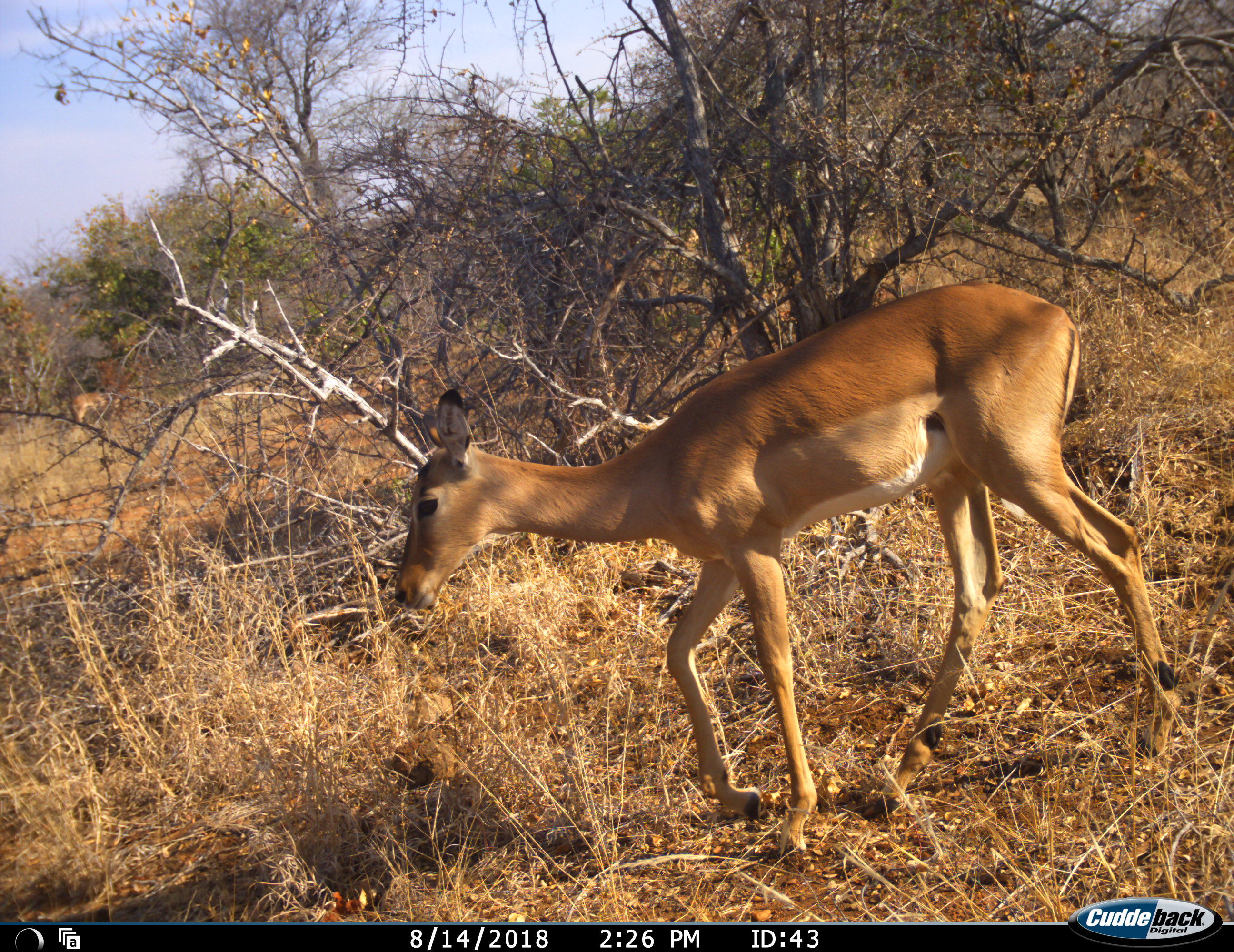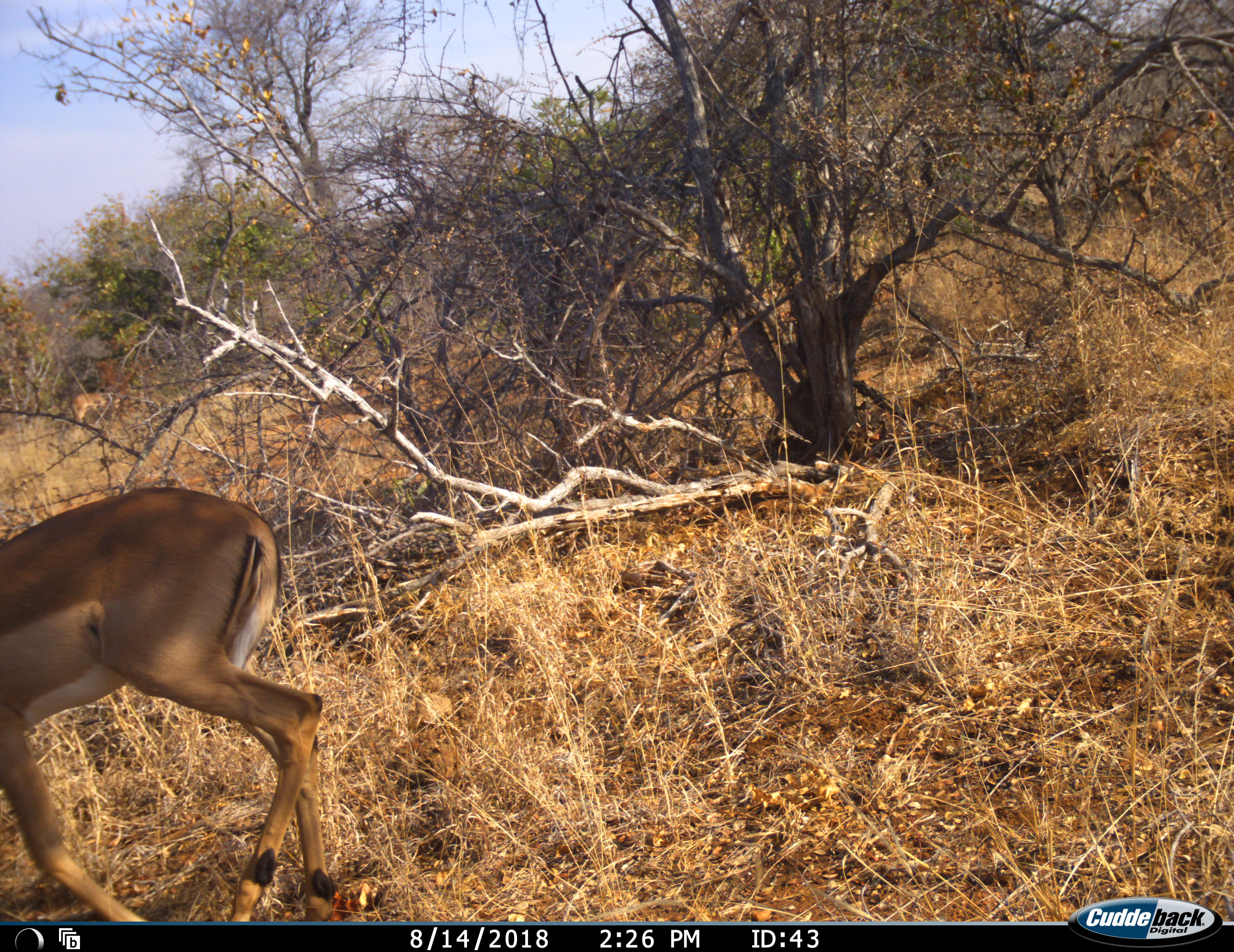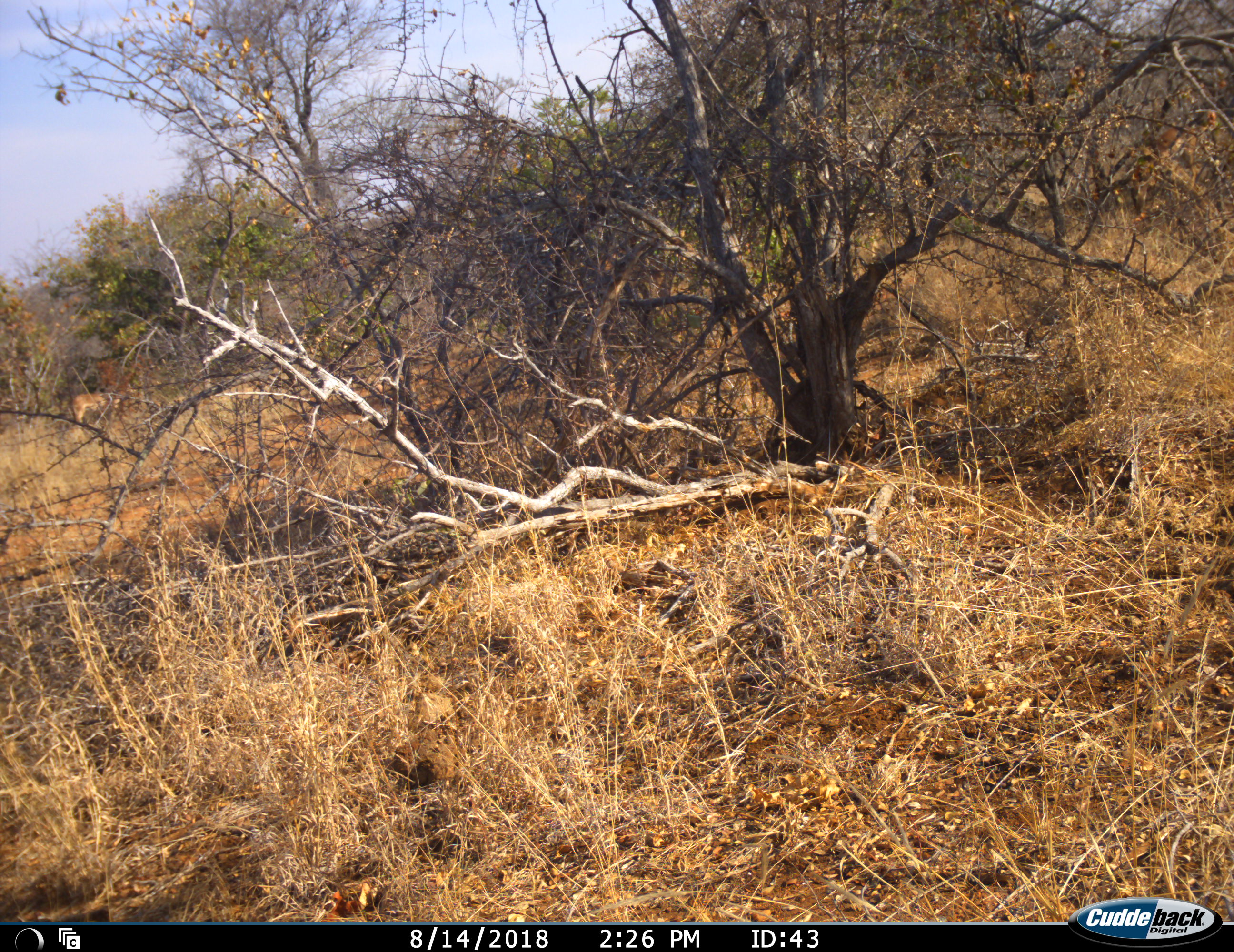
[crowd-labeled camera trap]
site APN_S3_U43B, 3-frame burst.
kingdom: Animalia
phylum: Chordata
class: Mammalia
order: Artiodactyla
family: Bovidae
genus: Aepyceros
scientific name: Aepyceros melampus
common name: impala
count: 1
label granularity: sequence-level